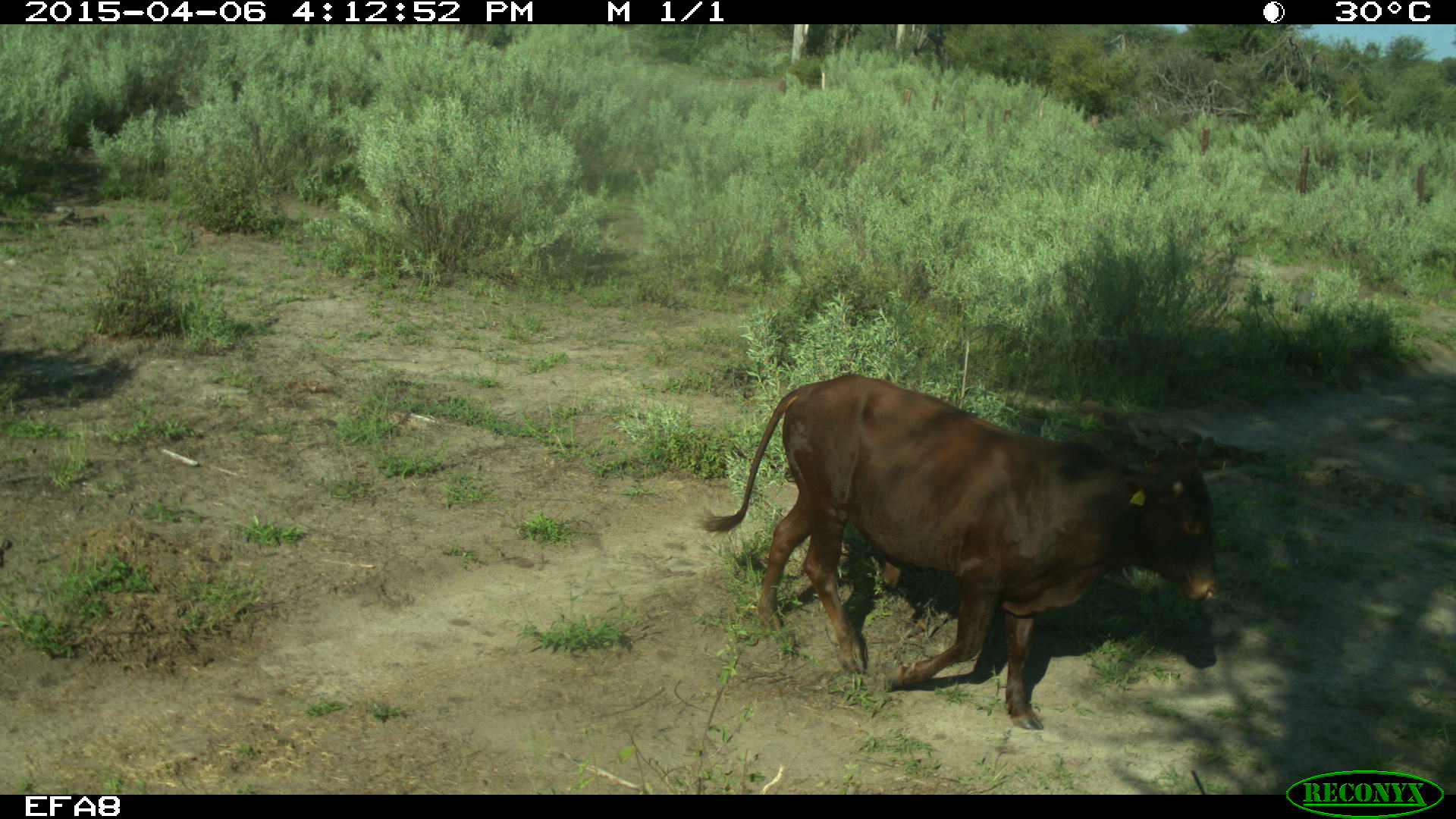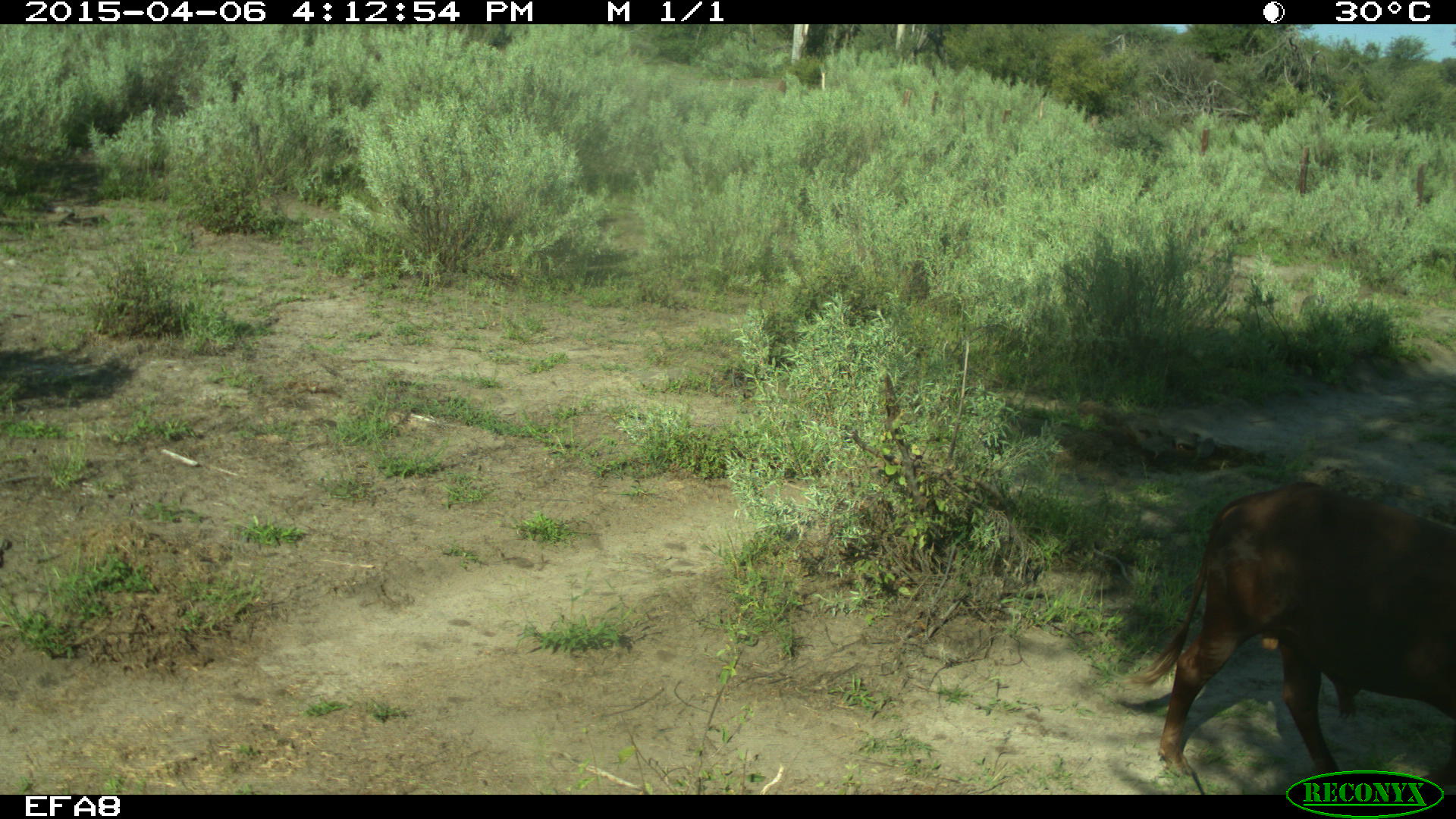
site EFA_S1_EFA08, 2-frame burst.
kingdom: Animalia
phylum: Chordata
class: Mammalia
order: Artiodactyla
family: Bovidae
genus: Bos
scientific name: Bos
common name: cattle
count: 1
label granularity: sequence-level